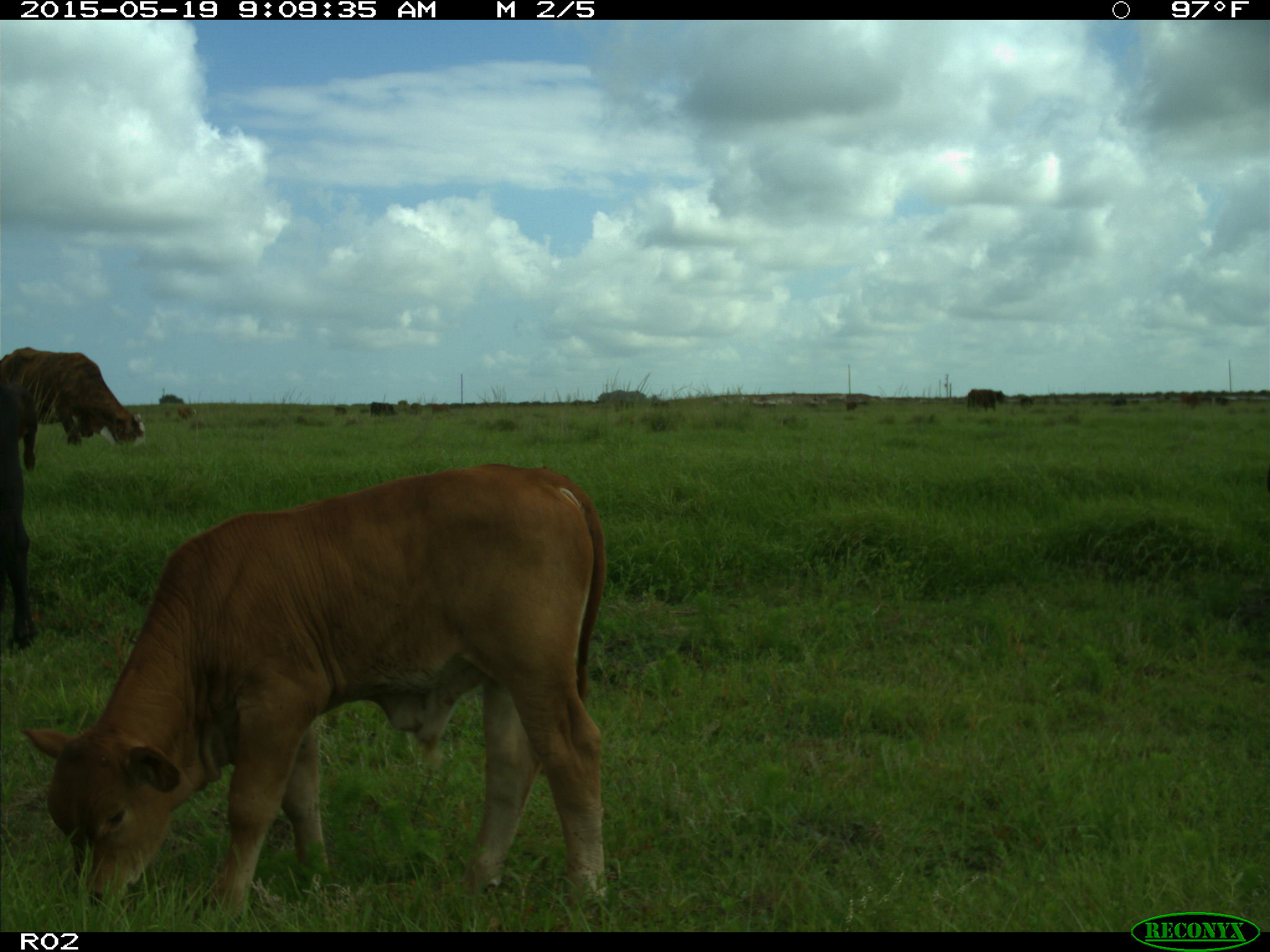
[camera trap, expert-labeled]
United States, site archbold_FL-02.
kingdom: Animalia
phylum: Chordata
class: Mammalia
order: Artiodactyla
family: Bovidae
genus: Bos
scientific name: Bos taurus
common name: domestic cow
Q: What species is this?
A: Bos taurus (domestic cow).